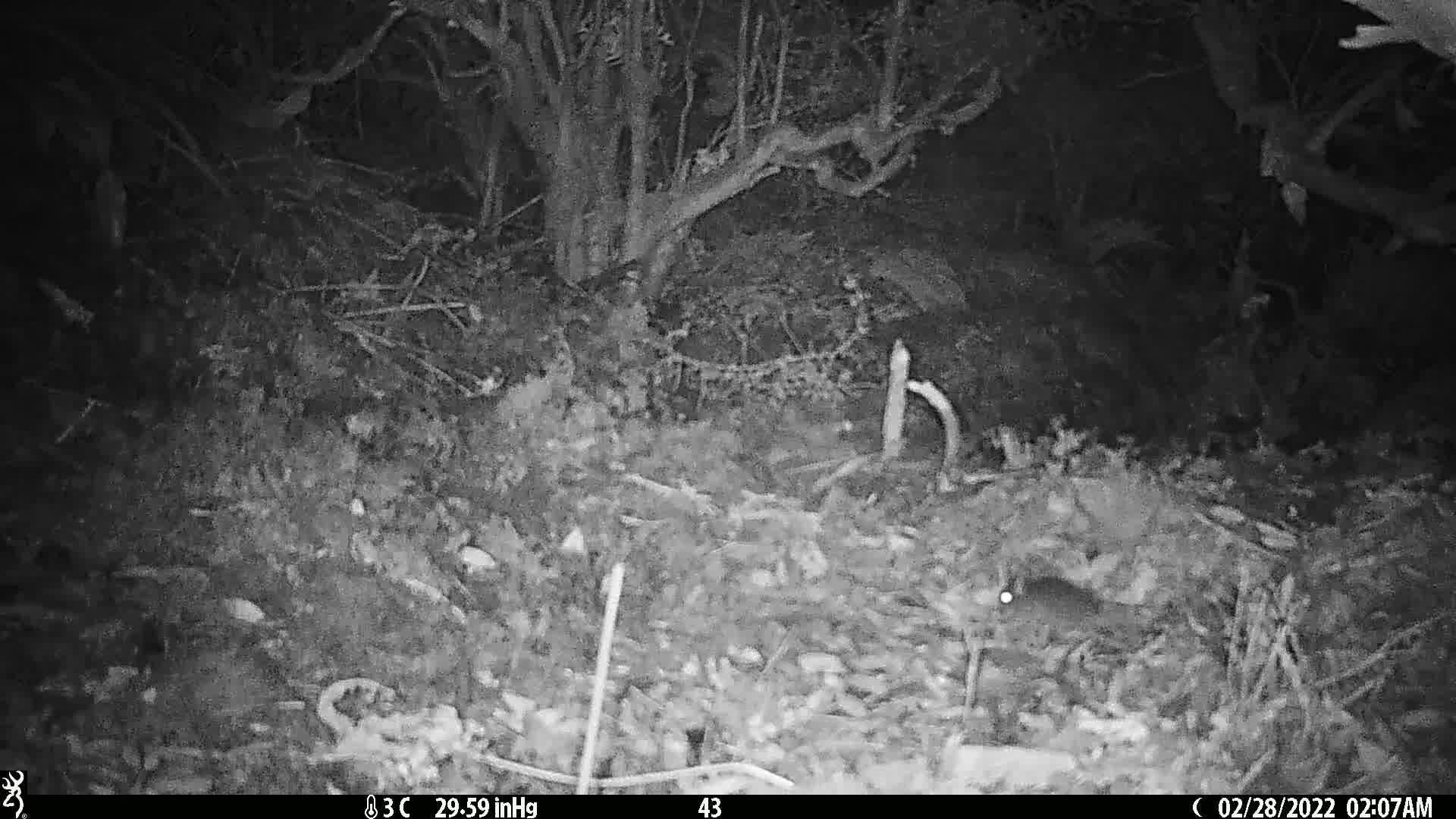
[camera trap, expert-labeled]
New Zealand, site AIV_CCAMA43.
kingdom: Animalia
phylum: Chordata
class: Mammalia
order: Rodentia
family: Muridae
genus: Mus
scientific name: Mus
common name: mouse